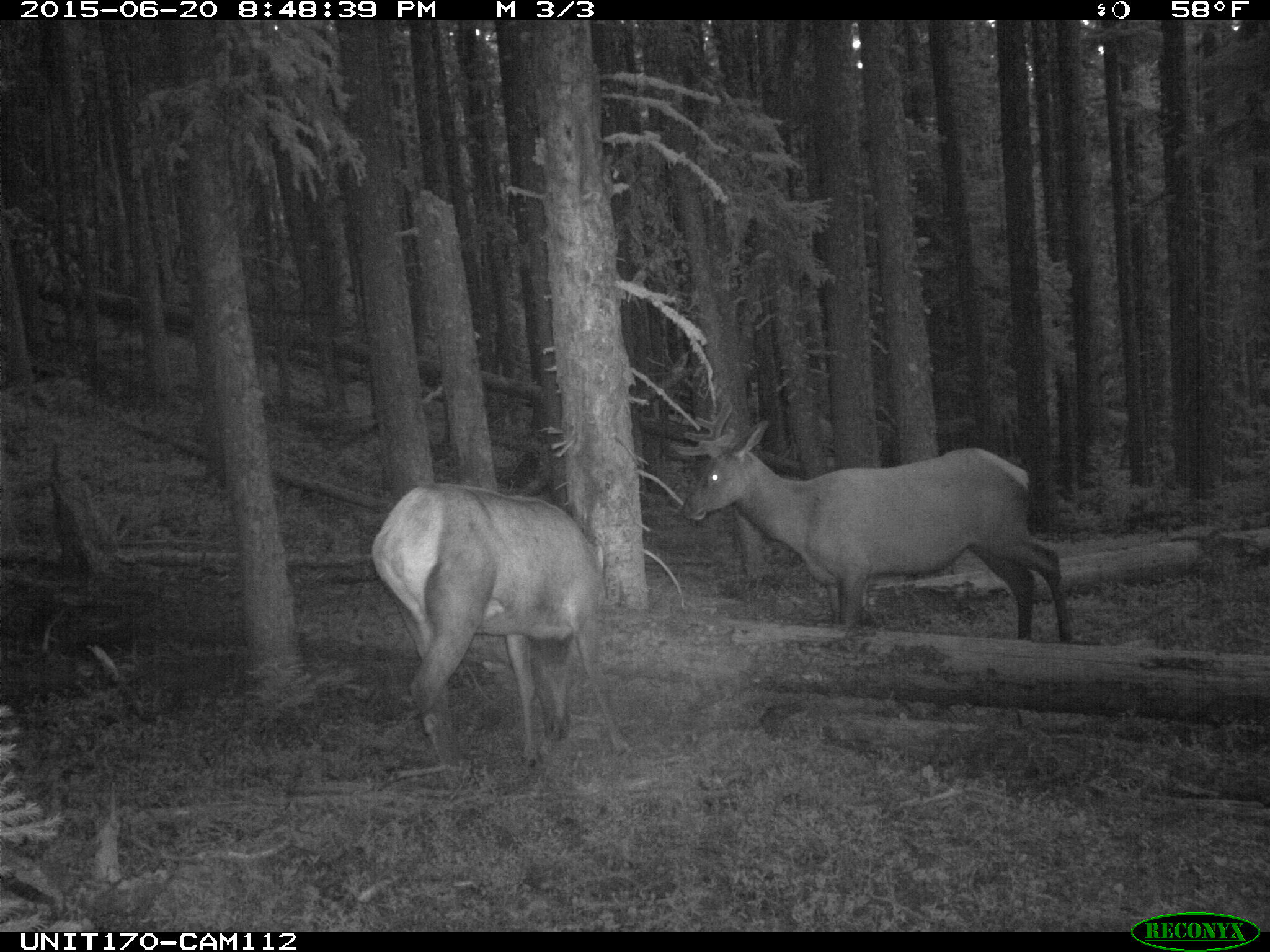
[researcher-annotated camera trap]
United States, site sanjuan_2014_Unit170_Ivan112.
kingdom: Animalia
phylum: Chordata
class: Mammalia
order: Artiodactyla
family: Cervidae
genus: Cervus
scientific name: Cervus elaphus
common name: red deer